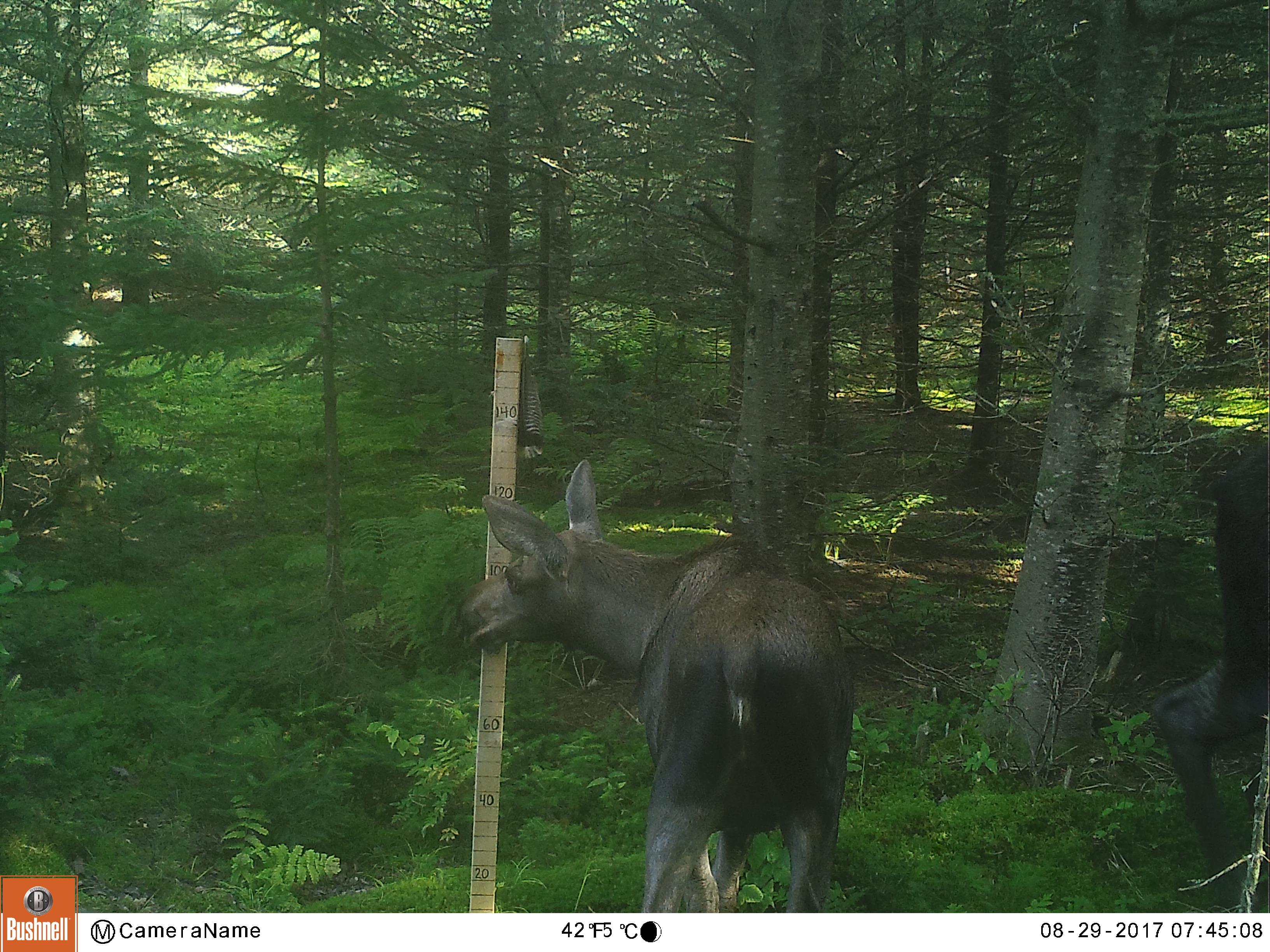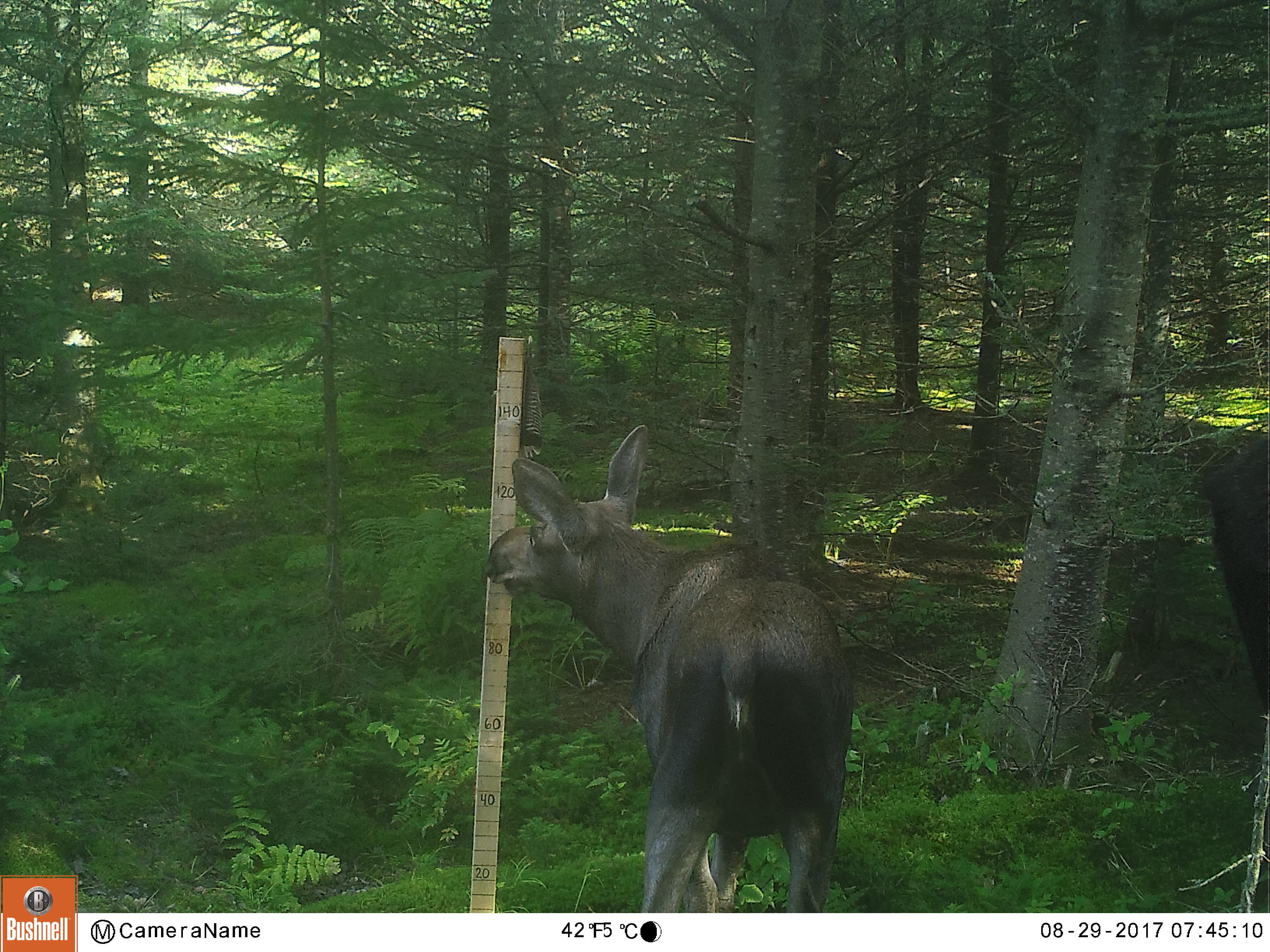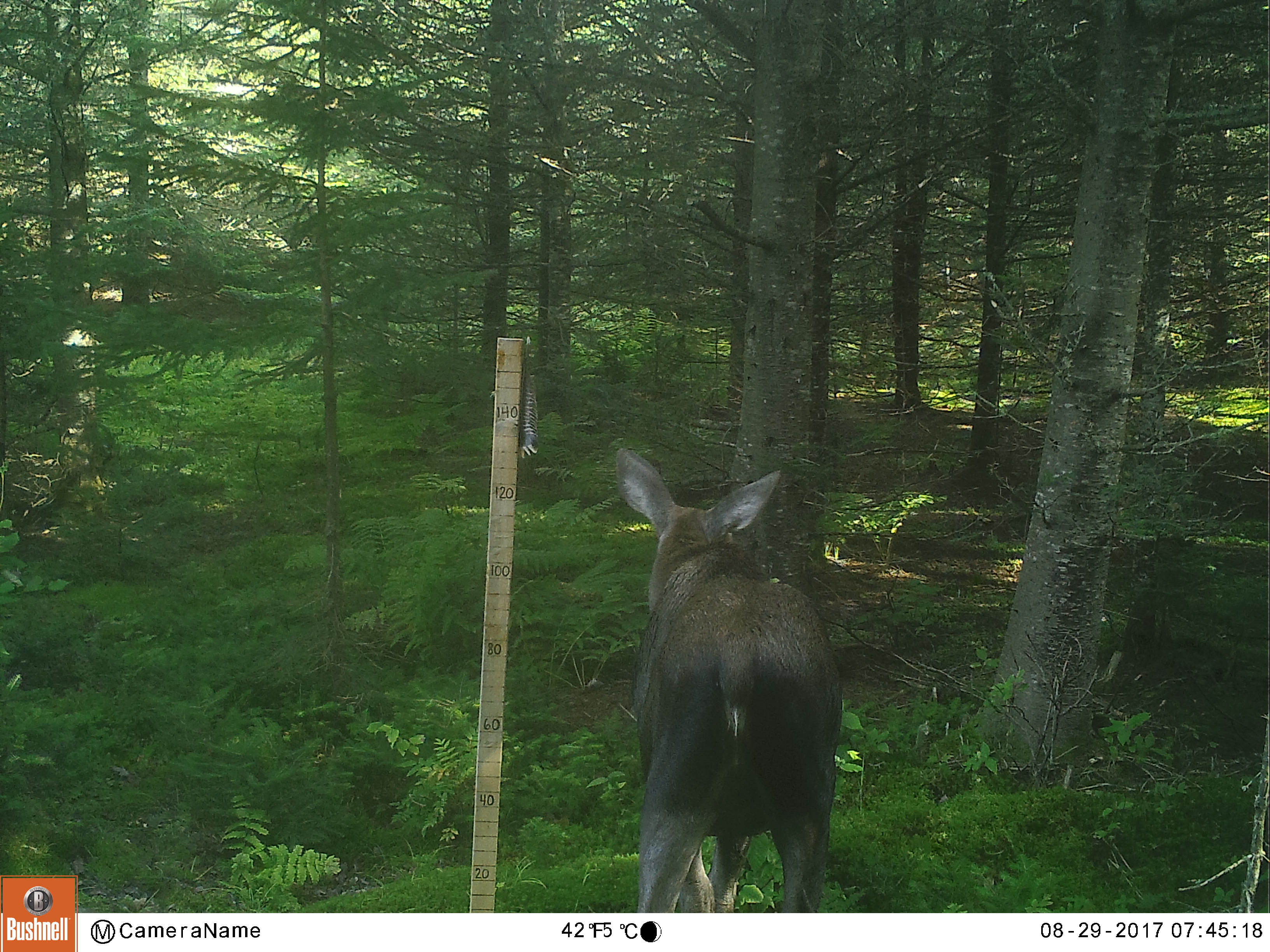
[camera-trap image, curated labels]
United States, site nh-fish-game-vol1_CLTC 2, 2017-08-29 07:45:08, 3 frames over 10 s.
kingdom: Animalia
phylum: Chordata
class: Mammalia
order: Artiodactyla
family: Cervidae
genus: Alces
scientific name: Alces alces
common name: moose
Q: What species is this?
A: Moose (Alces alces).